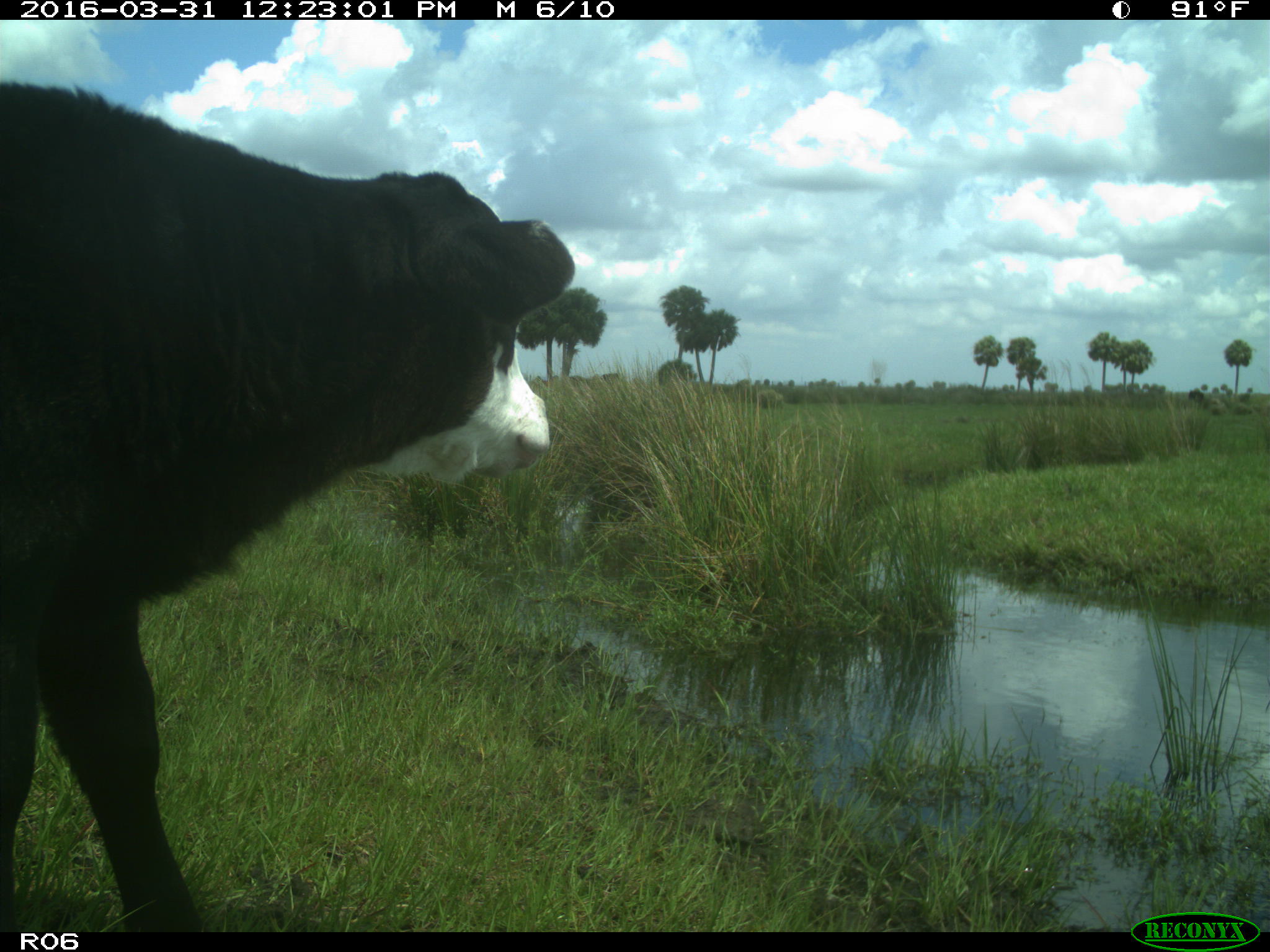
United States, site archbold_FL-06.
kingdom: Animalia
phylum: Chordata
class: Mammalia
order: Artiodactyla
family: Bovidae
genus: Bos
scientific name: Bos taurus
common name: domestic cow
Bos taurus (domestic cow).